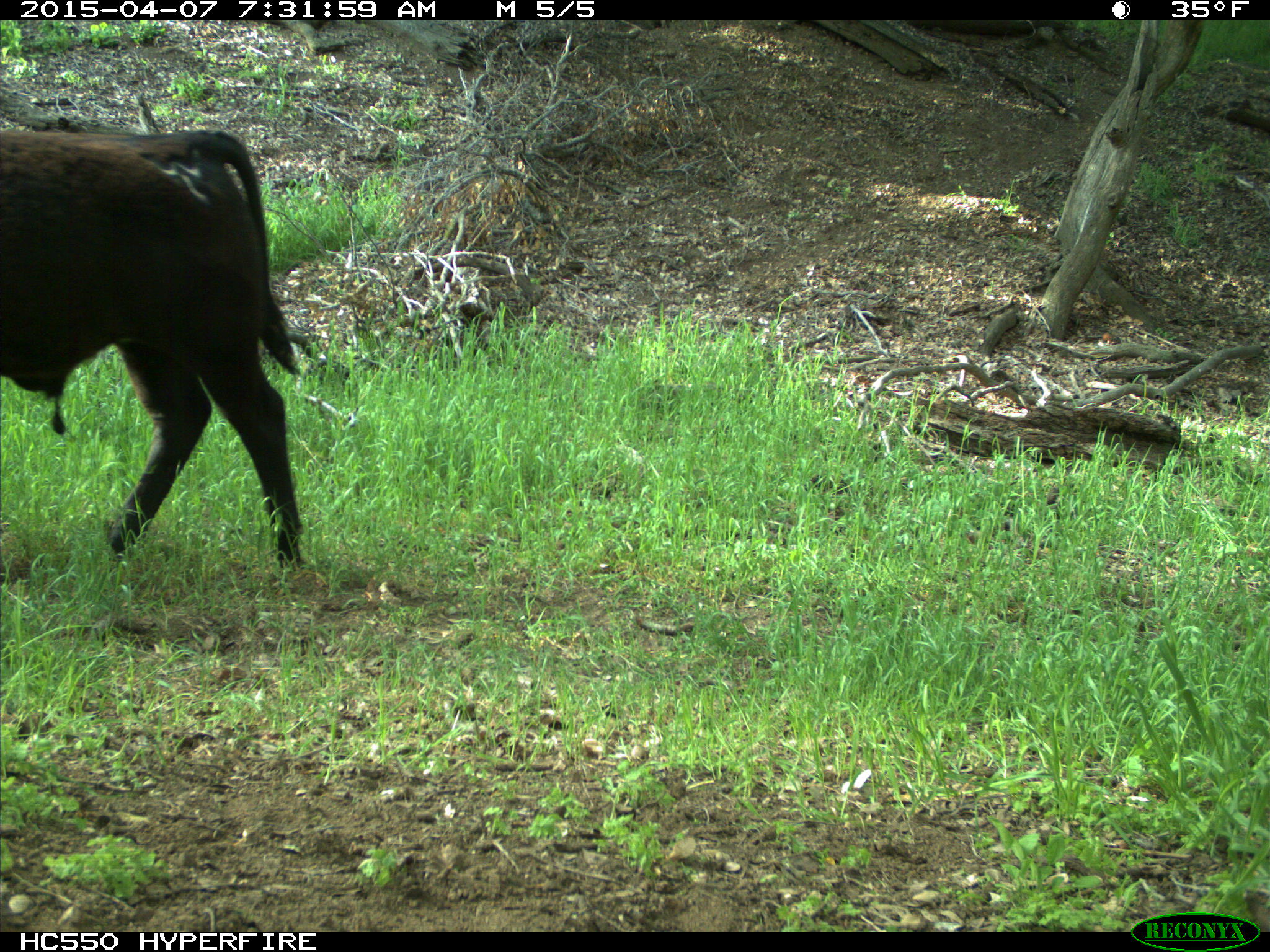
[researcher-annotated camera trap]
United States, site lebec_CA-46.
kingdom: Animalia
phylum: Chordata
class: Mammalia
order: Artiodactyla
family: Bovidae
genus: Bos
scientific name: Bos taurus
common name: domestic cow